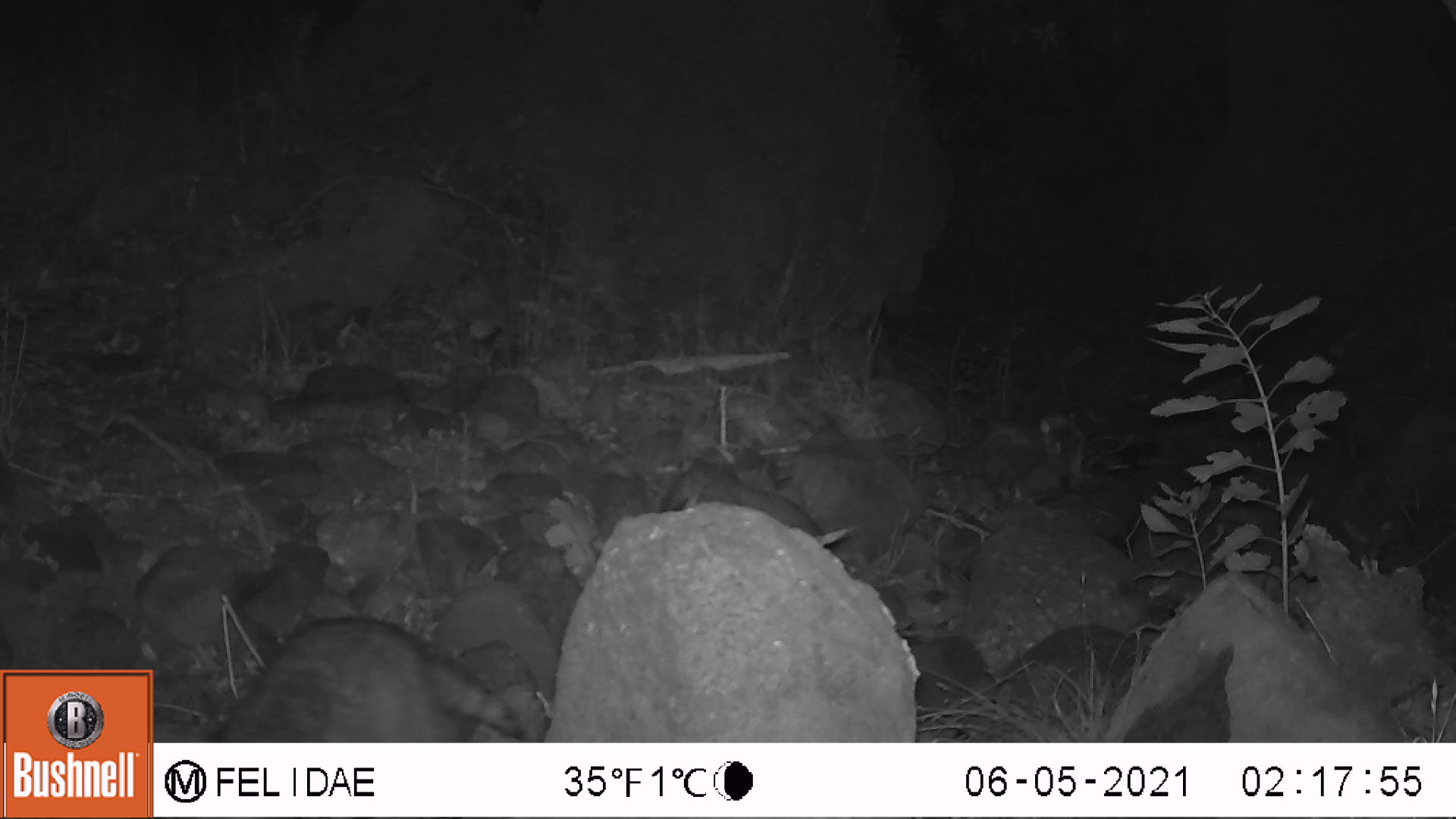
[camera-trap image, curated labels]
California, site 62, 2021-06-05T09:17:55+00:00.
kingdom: Animalia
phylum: Chordata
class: Mammalia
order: Carnivora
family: Procyonidae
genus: Procyon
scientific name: Procyon lotor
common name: raccoon